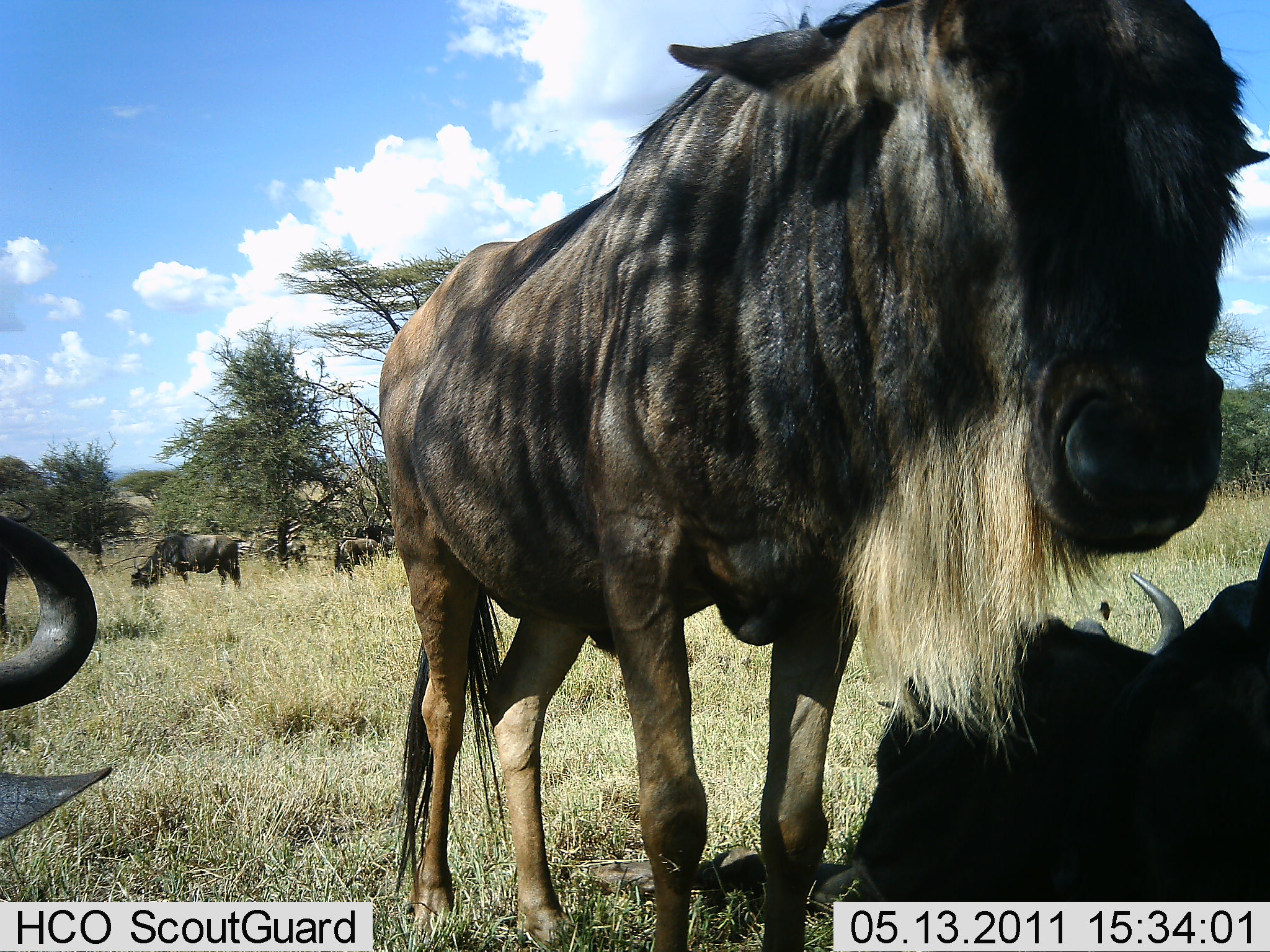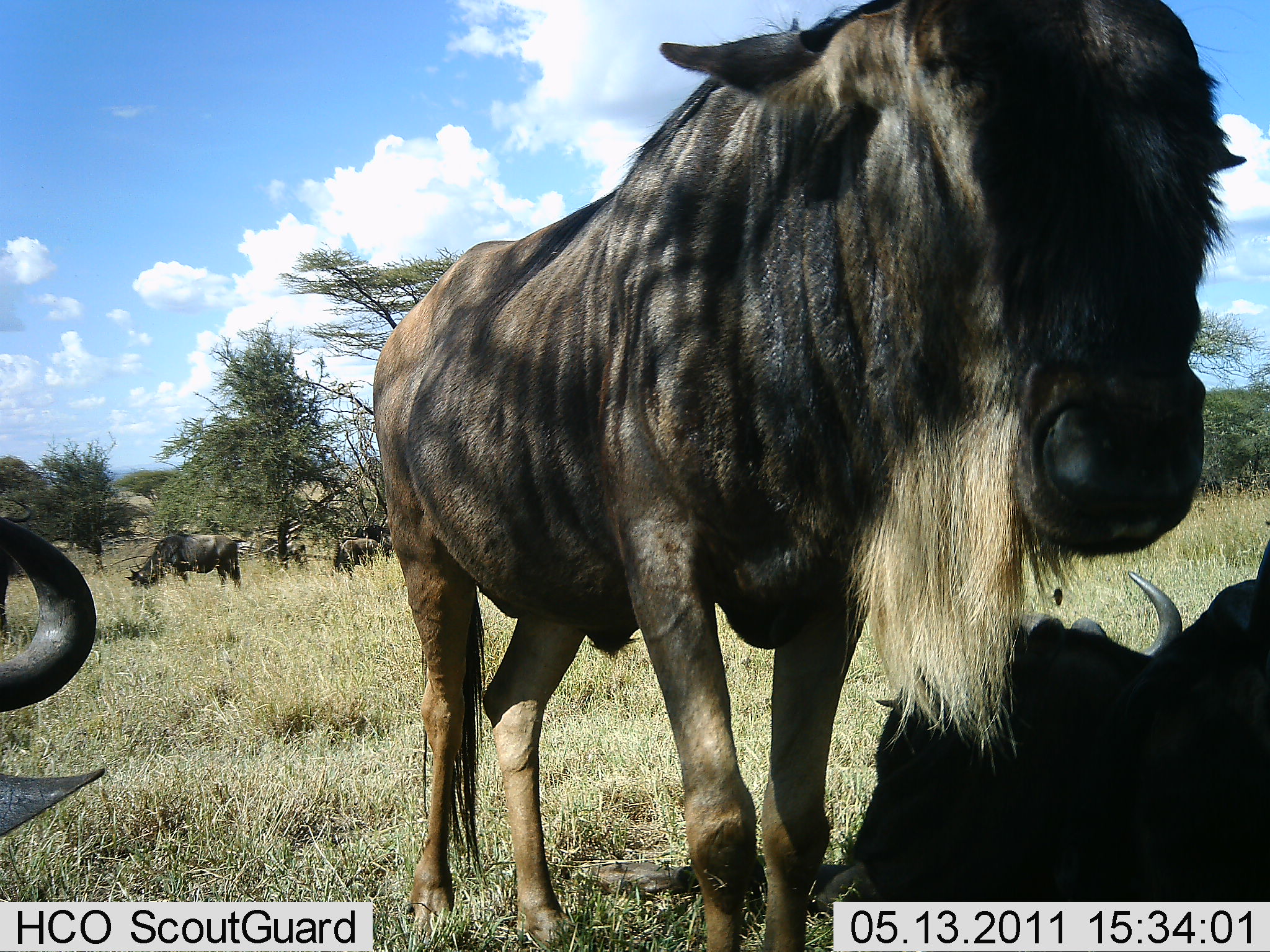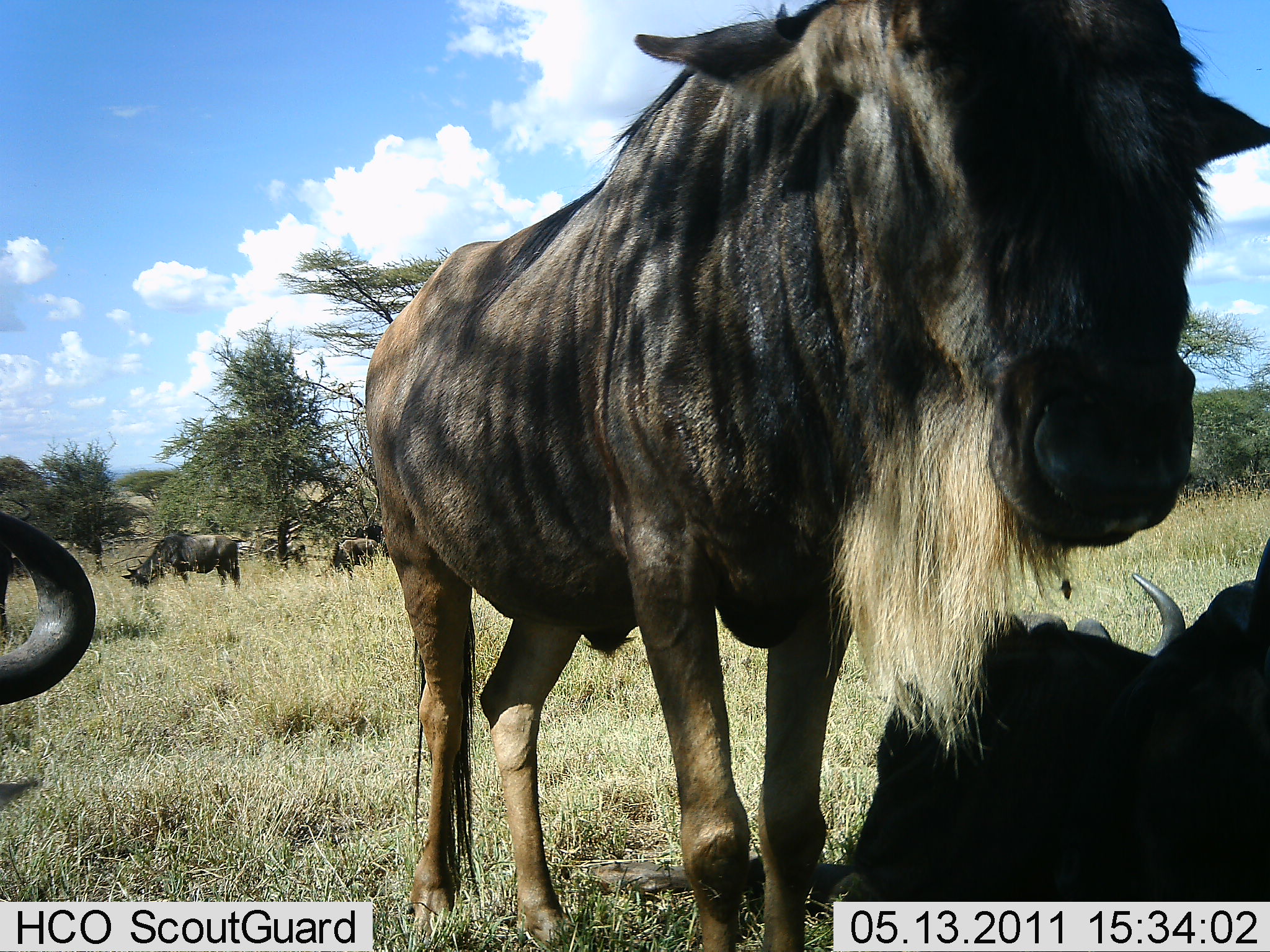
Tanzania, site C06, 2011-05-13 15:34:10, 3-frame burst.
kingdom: Animalia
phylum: Chordata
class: Mammalia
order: Artiodactyla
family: Bovidae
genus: Connochaetes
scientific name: Connochaetes taurinus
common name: blue wildebeest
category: wildebeest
Wildebeest (blue wildebeest) (Connochaetes taurinus), count 6. Behavior (volunteer vote fractions): standing 82%, resting 73%, moving 27%, interacting 9%. Young present (vote fraction): 0%. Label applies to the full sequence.